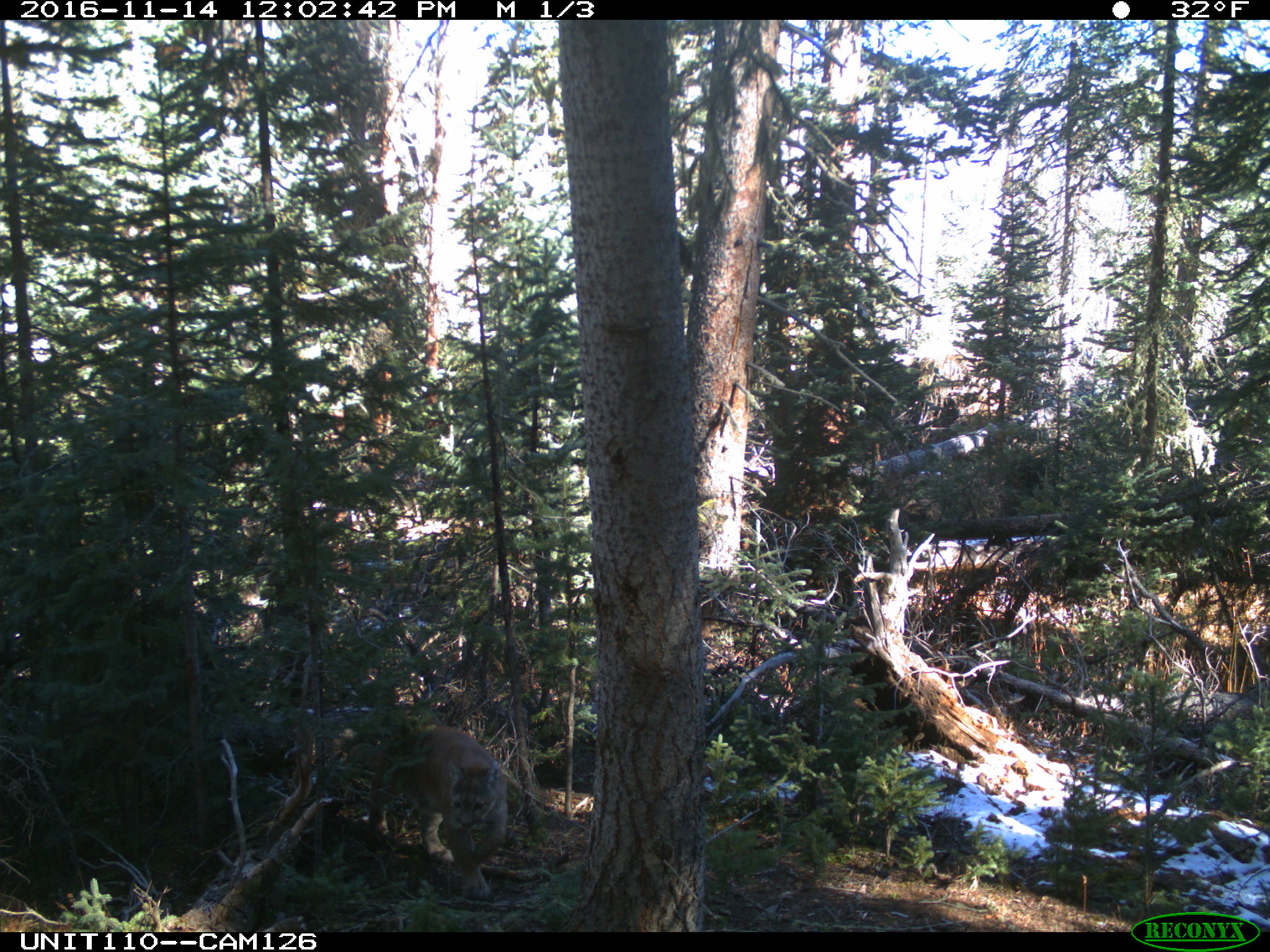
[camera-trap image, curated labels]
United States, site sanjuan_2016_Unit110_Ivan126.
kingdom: Animalia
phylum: Chordata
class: Mammalia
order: Carnivora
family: Felidae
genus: Puma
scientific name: Puma concolor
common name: mountain lion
Puma concolor (mountain lion).